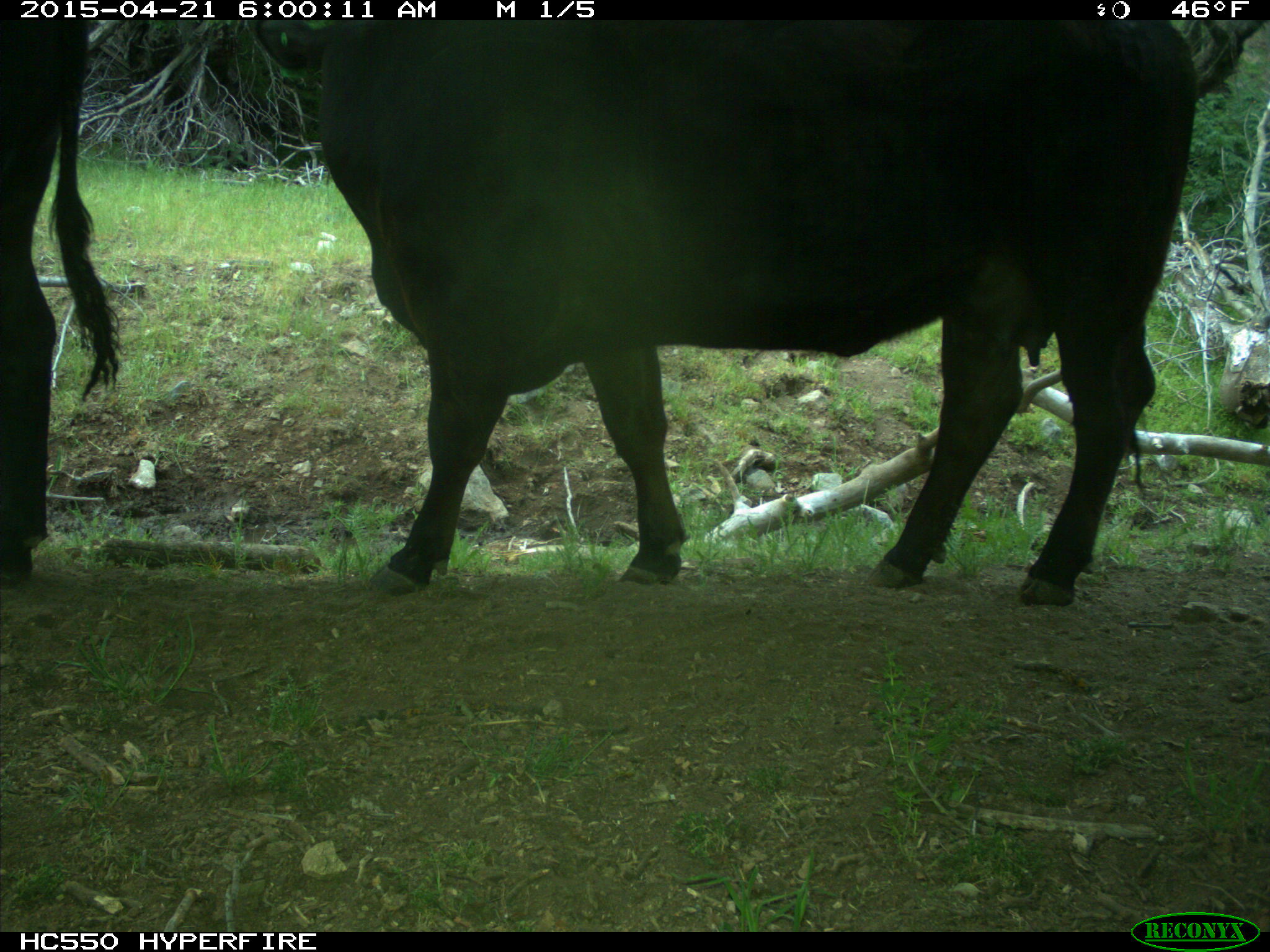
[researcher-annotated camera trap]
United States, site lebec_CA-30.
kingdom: Animalia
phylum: Chordata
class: Mammalia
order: Artiodactyla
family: Bovidae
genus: Bos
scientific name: Bos taurus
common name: domestic cow